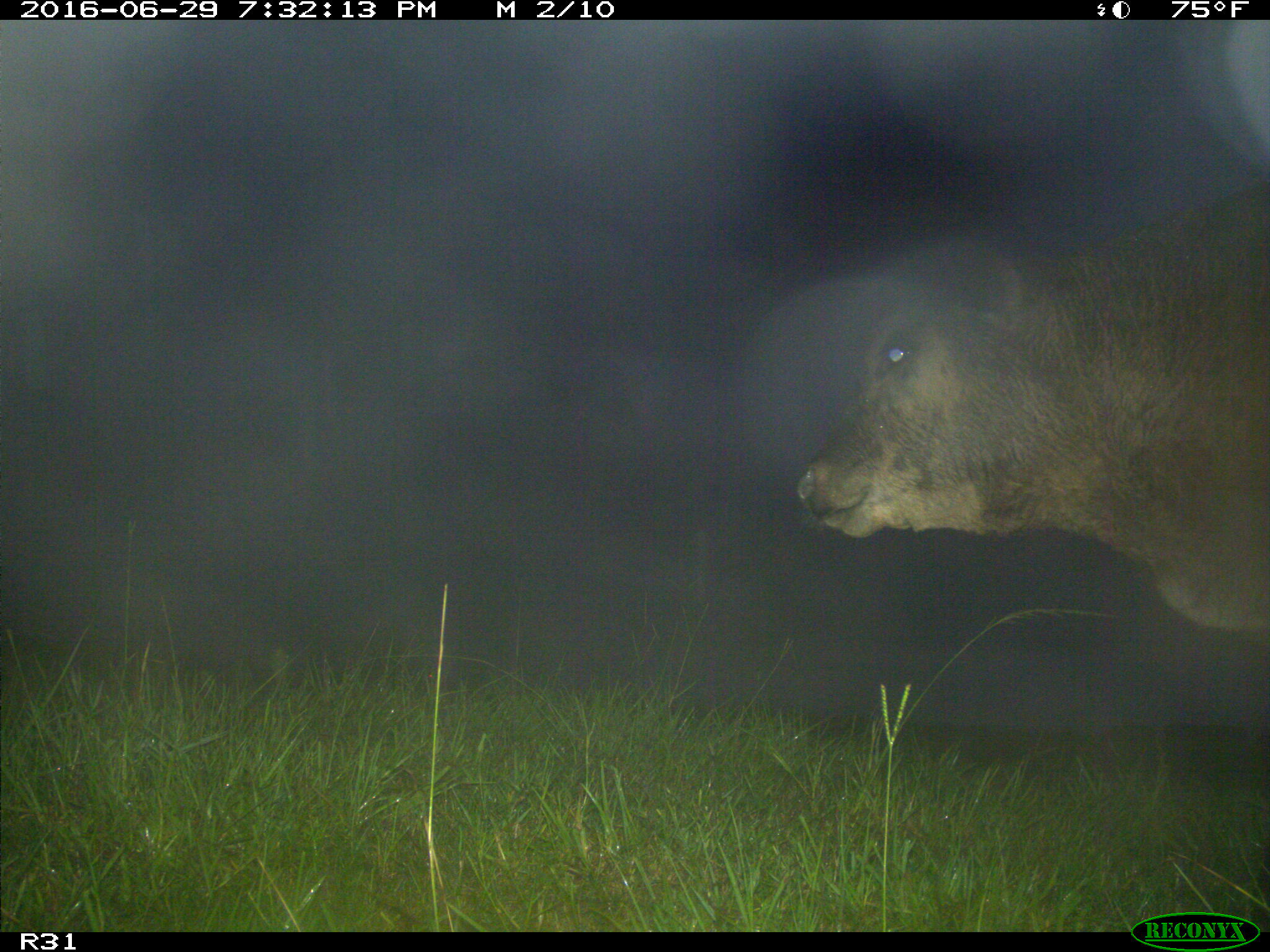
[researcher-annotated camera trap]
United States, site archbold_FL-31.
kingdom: Animalia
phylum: Chordata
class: Mammalia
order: Artiodactyla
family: Bovidae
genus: Bos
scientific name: Bos taurus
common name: domestic cow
Bos taurus (domestic cow).